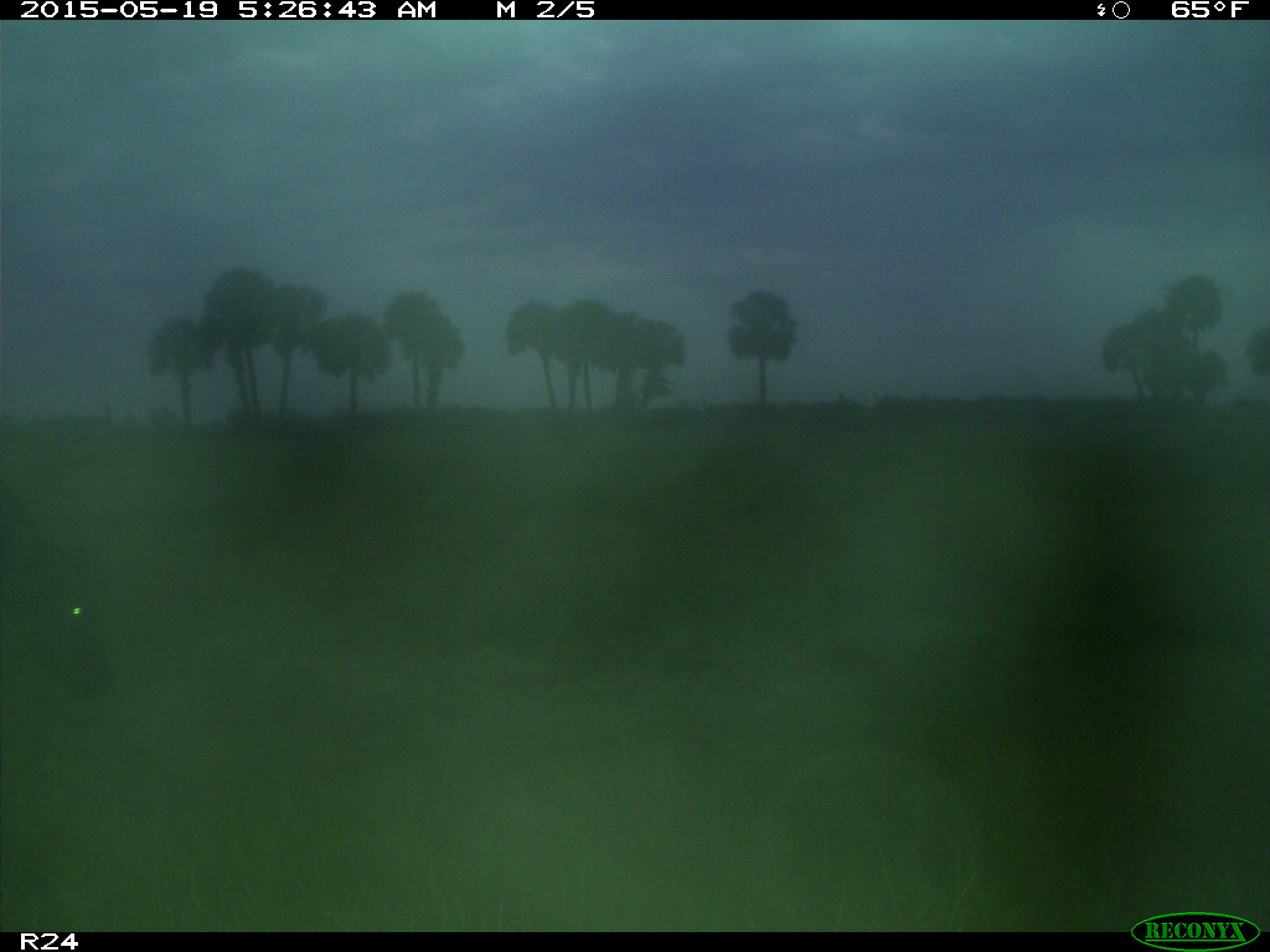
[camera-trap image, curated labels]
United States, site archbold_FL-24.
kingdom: Animalia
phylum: Chordata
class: Mammalia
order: Artiodactyla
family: Bovidae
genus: Bos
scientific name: Bos taurus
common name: domestic cow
Bos taurus (domestic cow).